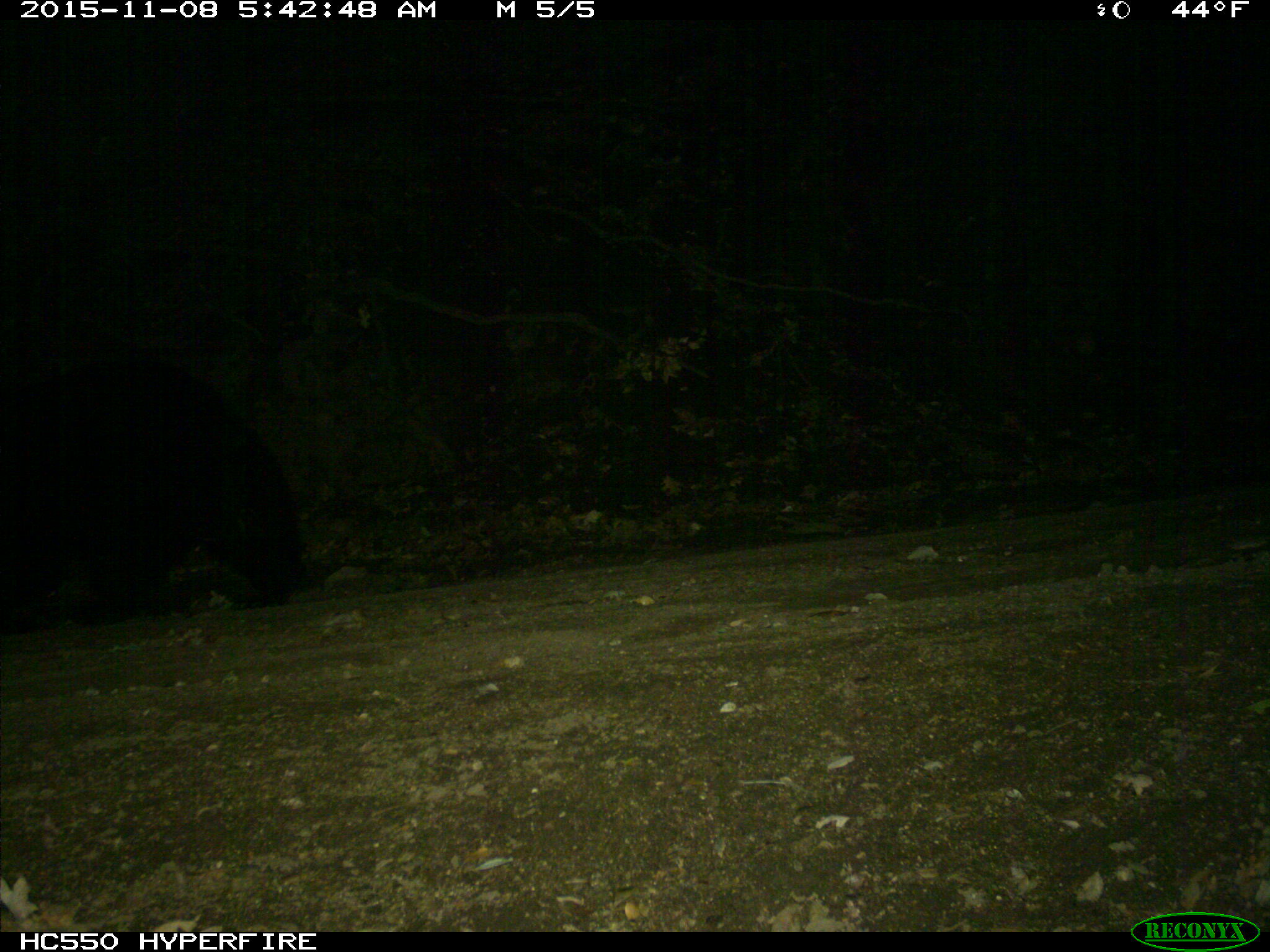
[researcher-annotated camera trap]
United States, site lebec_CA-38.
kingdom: Animalia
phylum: Chordata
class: Mammalia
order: Carnivora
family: Ursidae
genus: Ursus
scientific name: Ursus americanus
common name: american black bear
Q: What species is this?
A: Ursus americanus (american black bear).